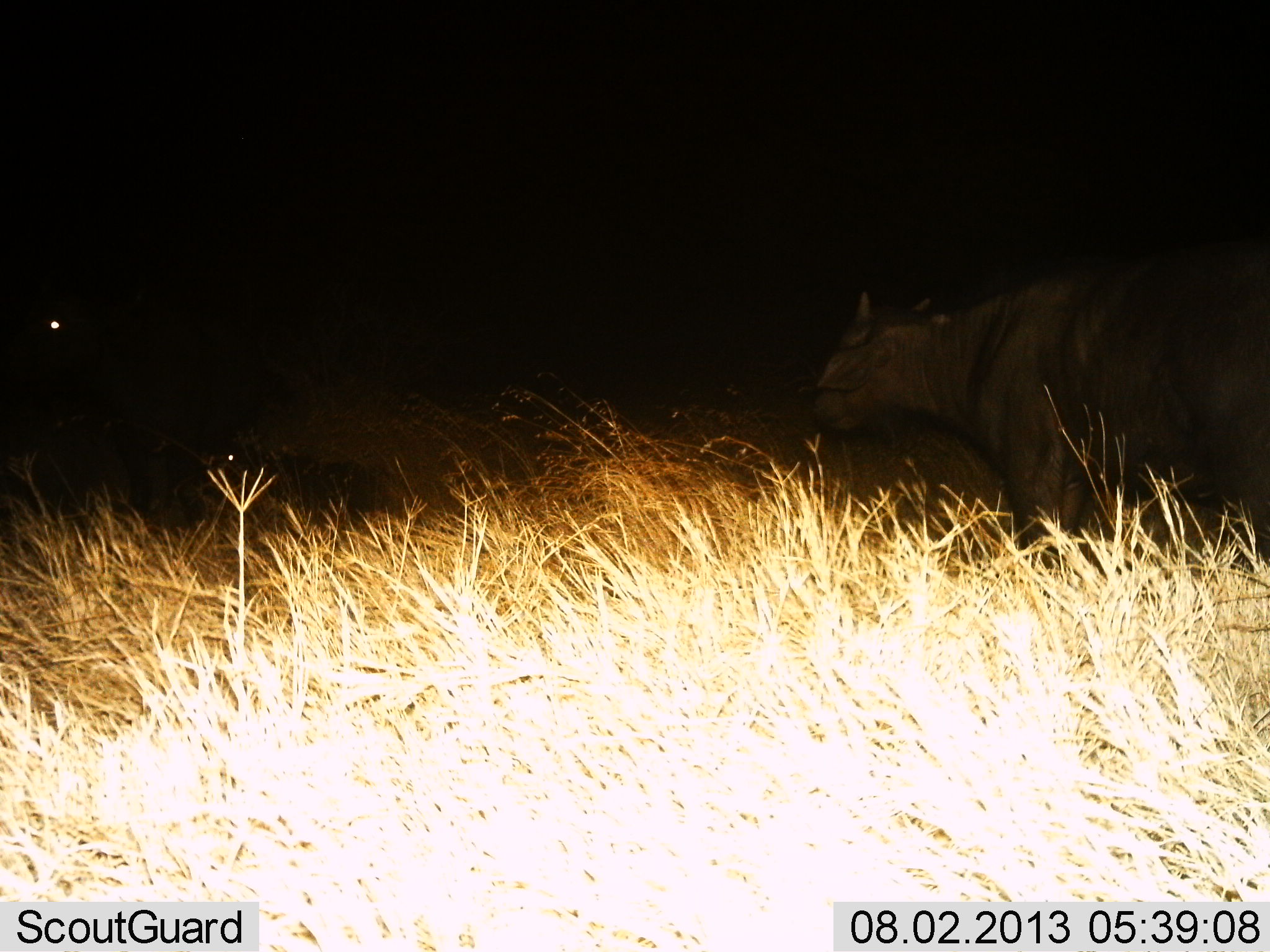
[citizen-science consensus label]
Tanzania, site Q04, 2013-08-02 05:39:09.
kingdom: Animalia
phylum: Chordata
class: Mammalia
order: Artiodactyla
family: Bovidae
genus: Syncerus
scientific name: Syncerus caffer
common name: cape buffalo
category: buffalo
Buffalo (cape buffalo) (Syncerus caffer), count 2. Behavior (volunteer vote fractions): standing 70%, resting 0%, moving 30%, interacting 0%. Young present (vote fraction): 0%. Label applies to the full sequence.